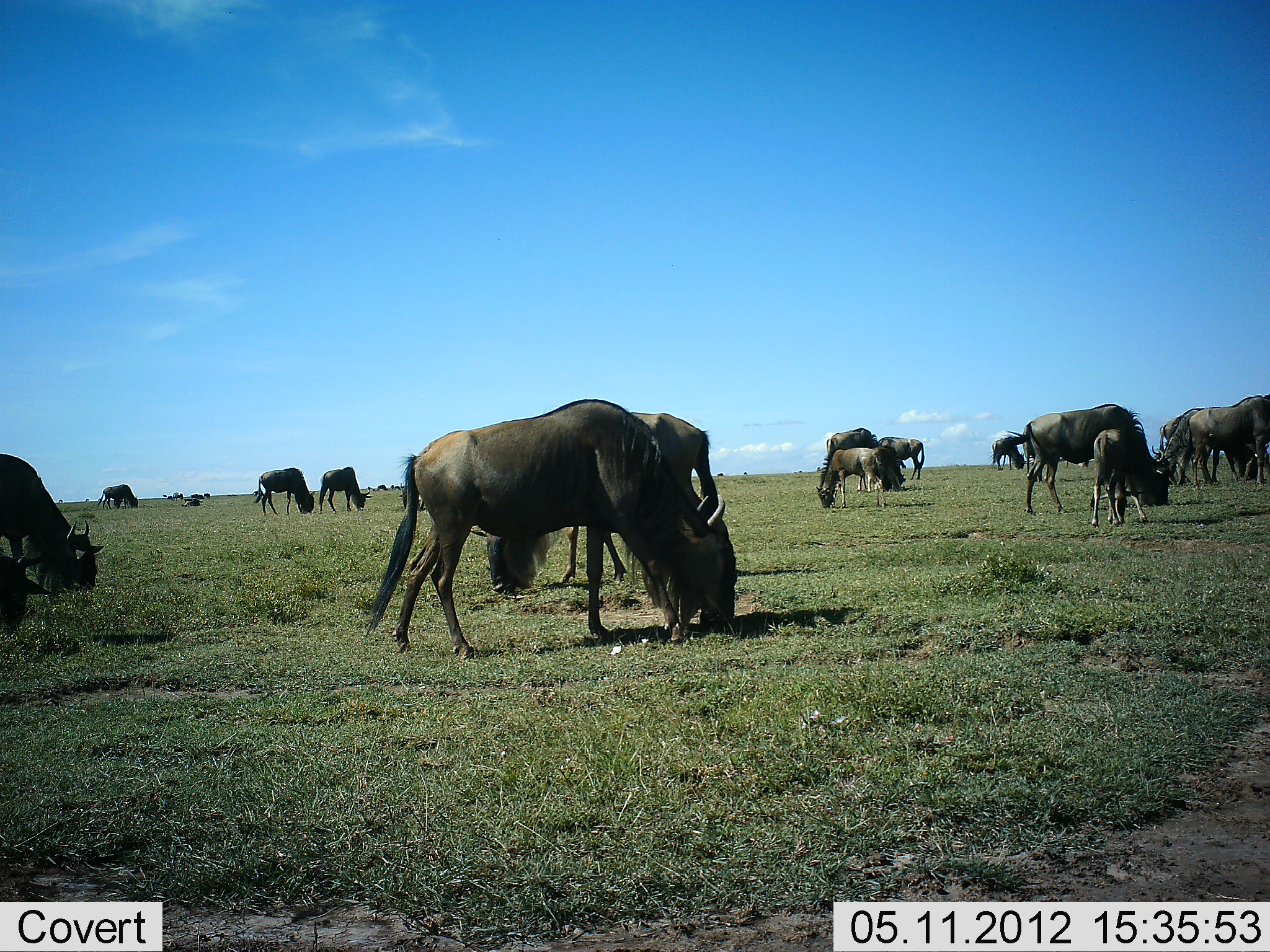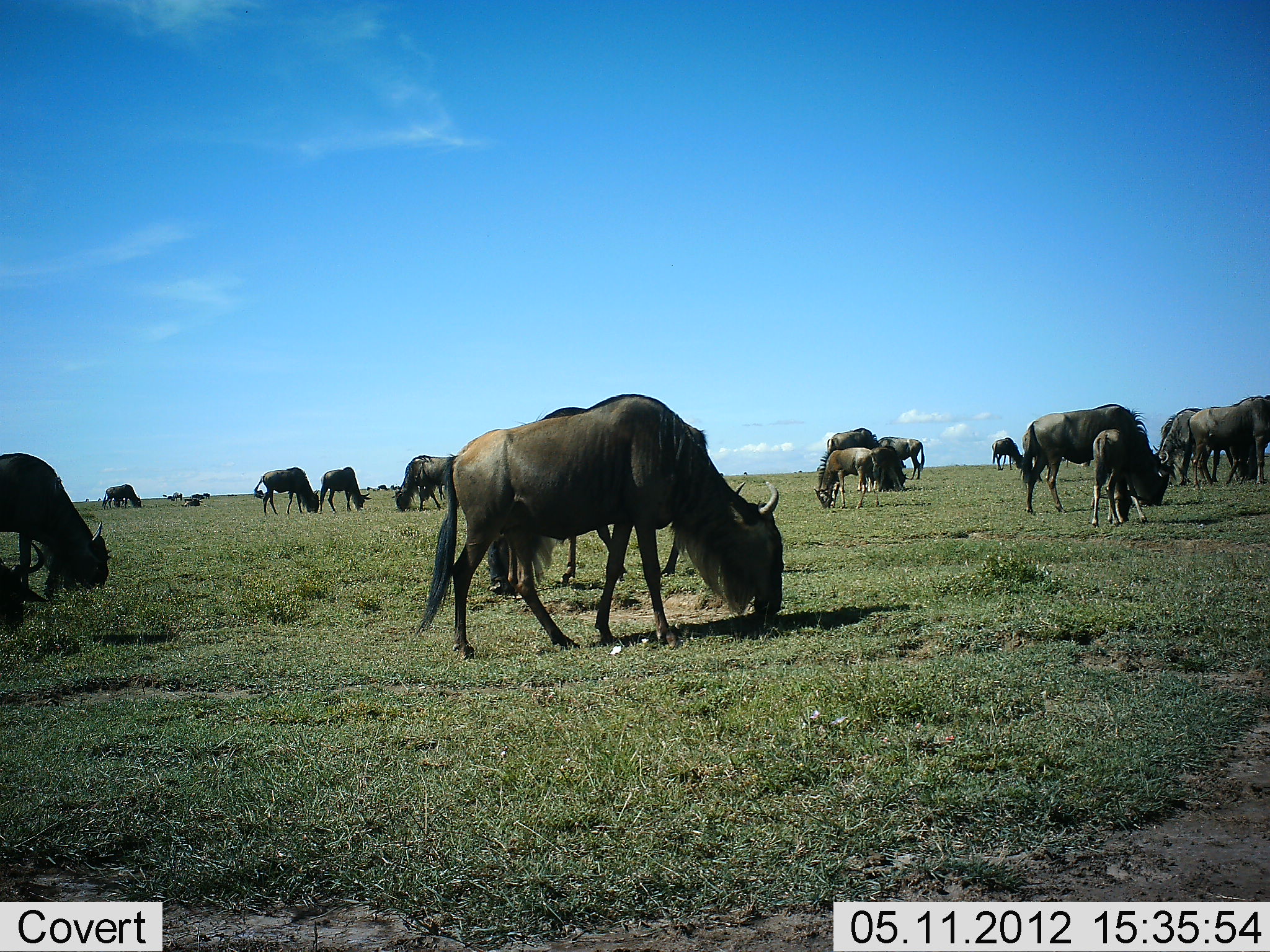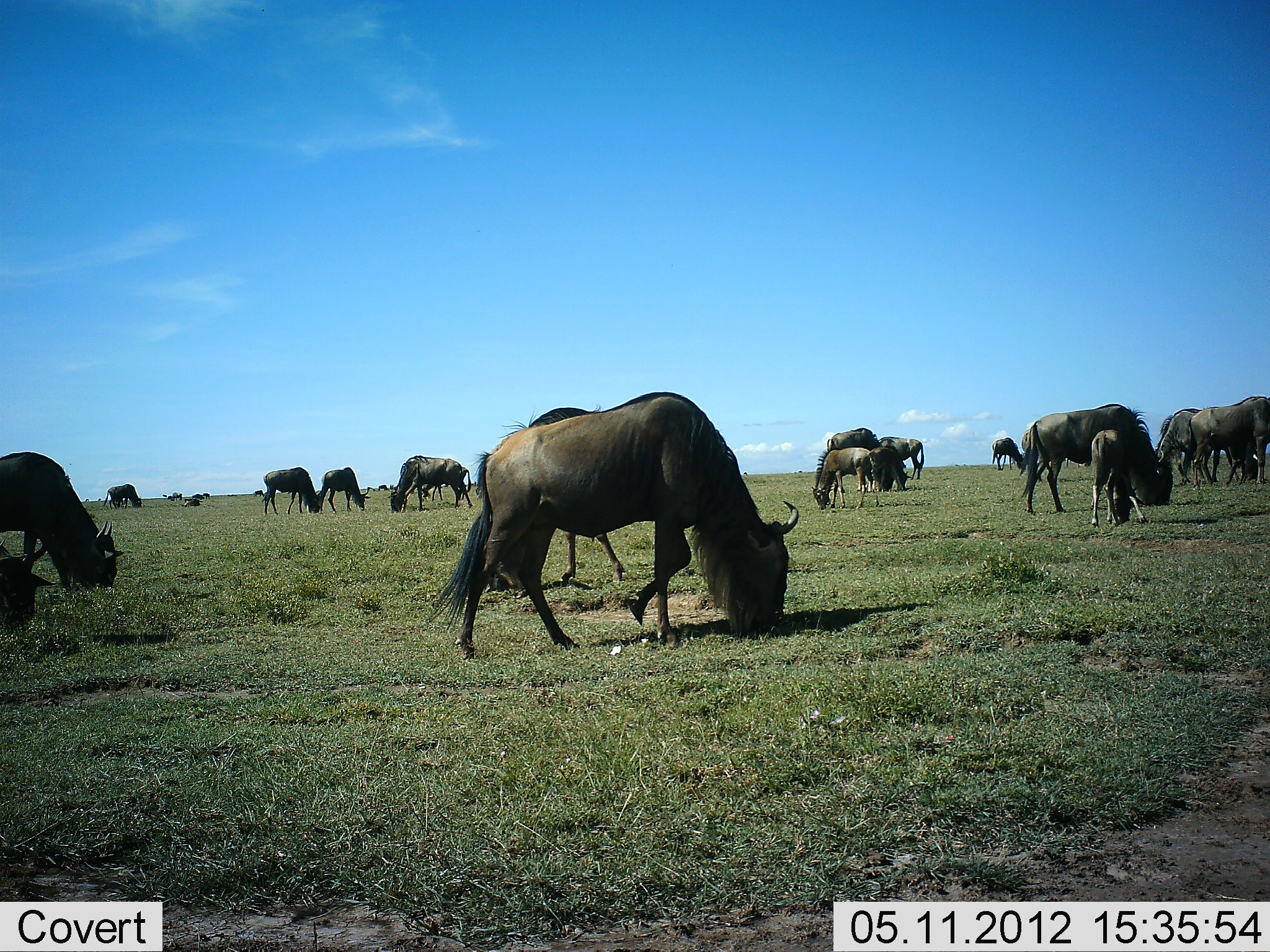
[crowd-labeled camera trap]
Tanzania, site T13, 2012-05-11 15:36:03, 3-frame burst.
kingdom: Animalia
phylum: Chordata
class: Mammalia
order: Artiodactyla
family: Bovidae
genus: Connochaetes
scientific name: Connochaetes taurinus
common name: blue wildebeest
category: wildebeest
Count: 11-50.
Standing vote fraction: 30%.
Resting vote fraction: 0%.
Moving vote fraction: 20%.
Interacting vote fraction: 0%.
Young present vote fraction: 90%.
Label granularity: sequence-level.